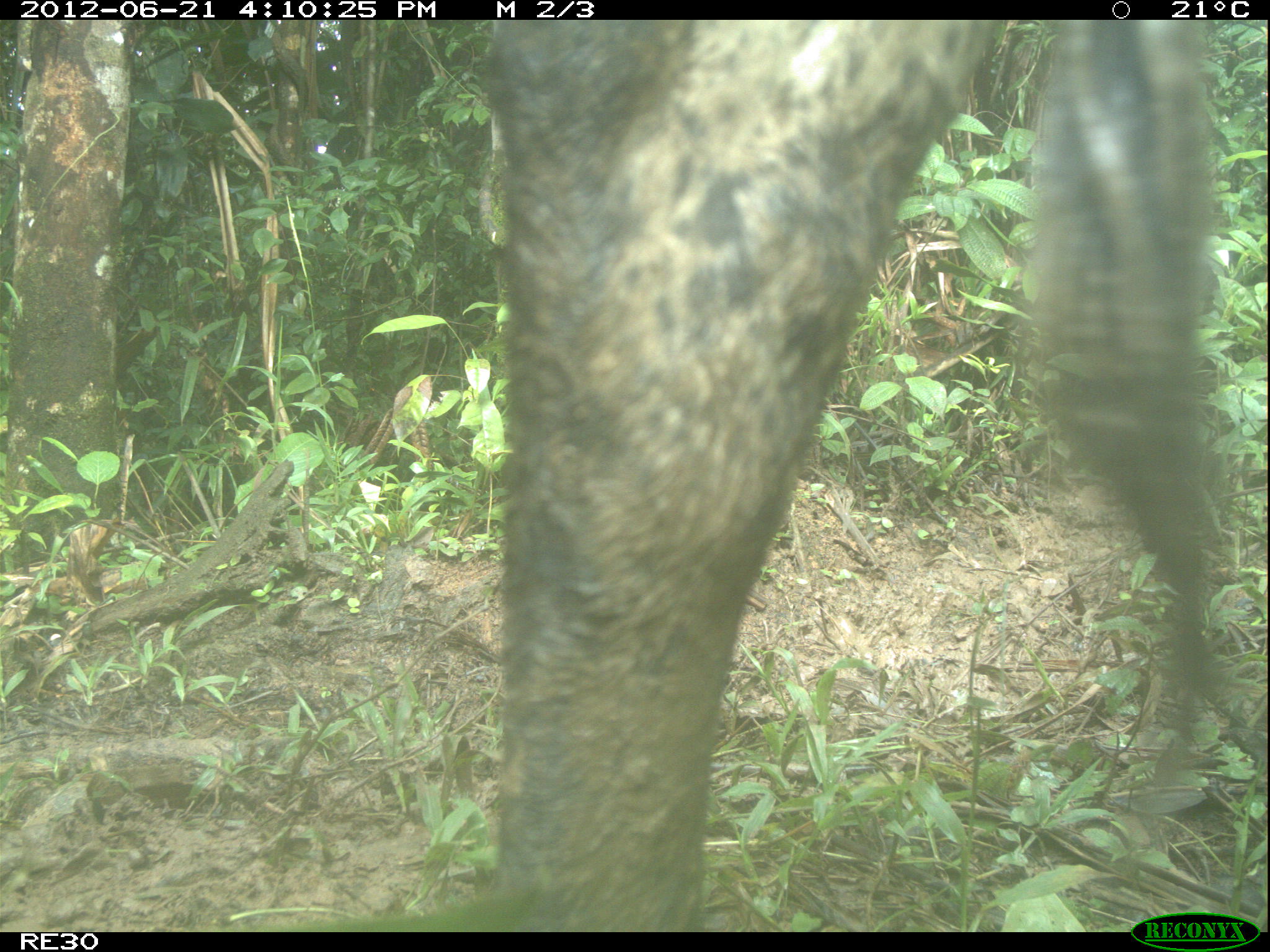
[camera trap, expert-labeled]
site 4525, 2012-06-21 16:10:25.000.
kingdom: Animalia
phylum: Chordata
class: Mammalia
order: Artiodactyla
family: Bovidae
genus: Bos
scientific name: Bos taurus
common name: domestic cattle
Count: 2.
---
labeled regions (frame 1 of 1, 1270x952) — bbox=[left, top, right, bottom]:
bos taurus: bbox=[476, 16, 1233, 932]